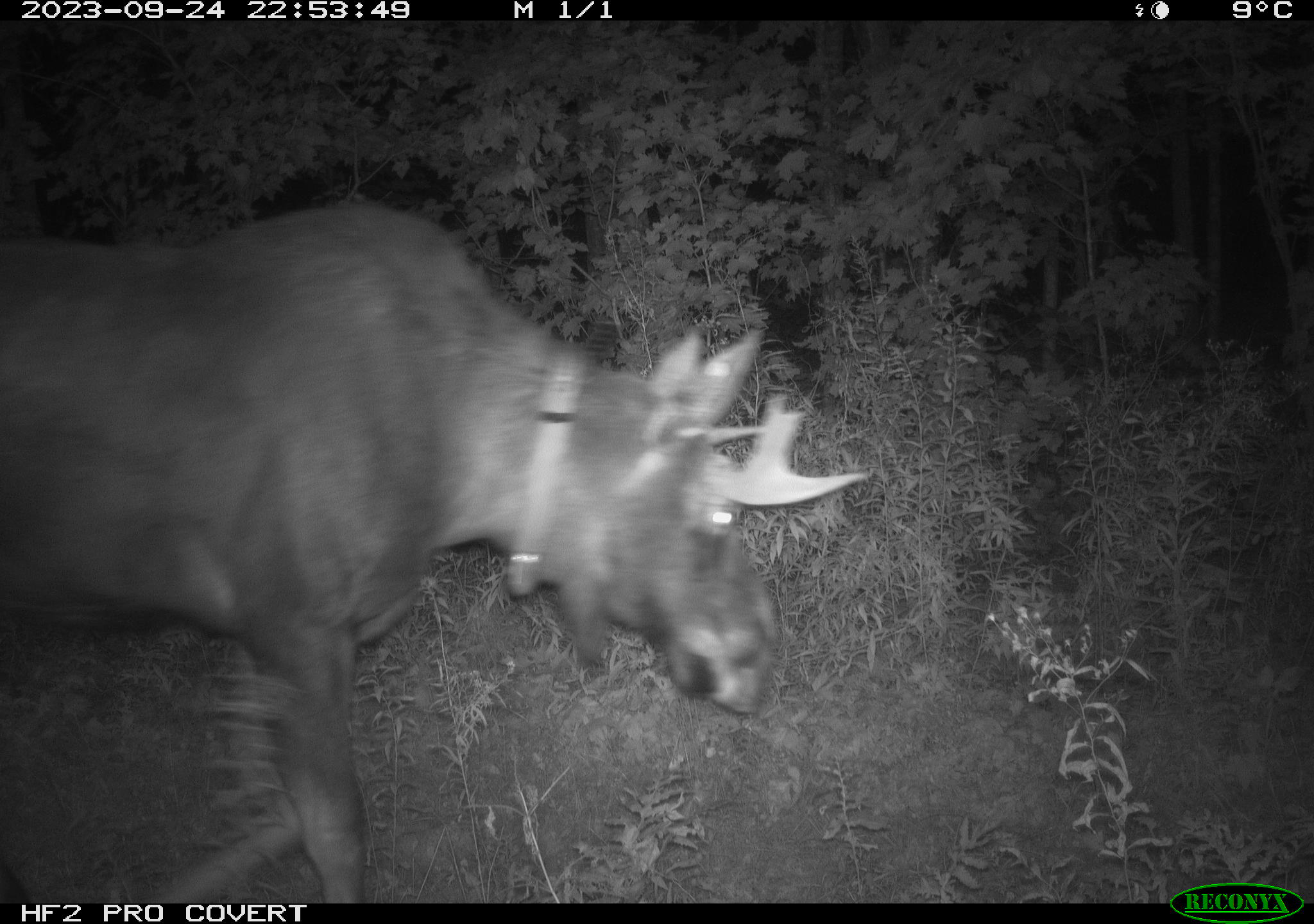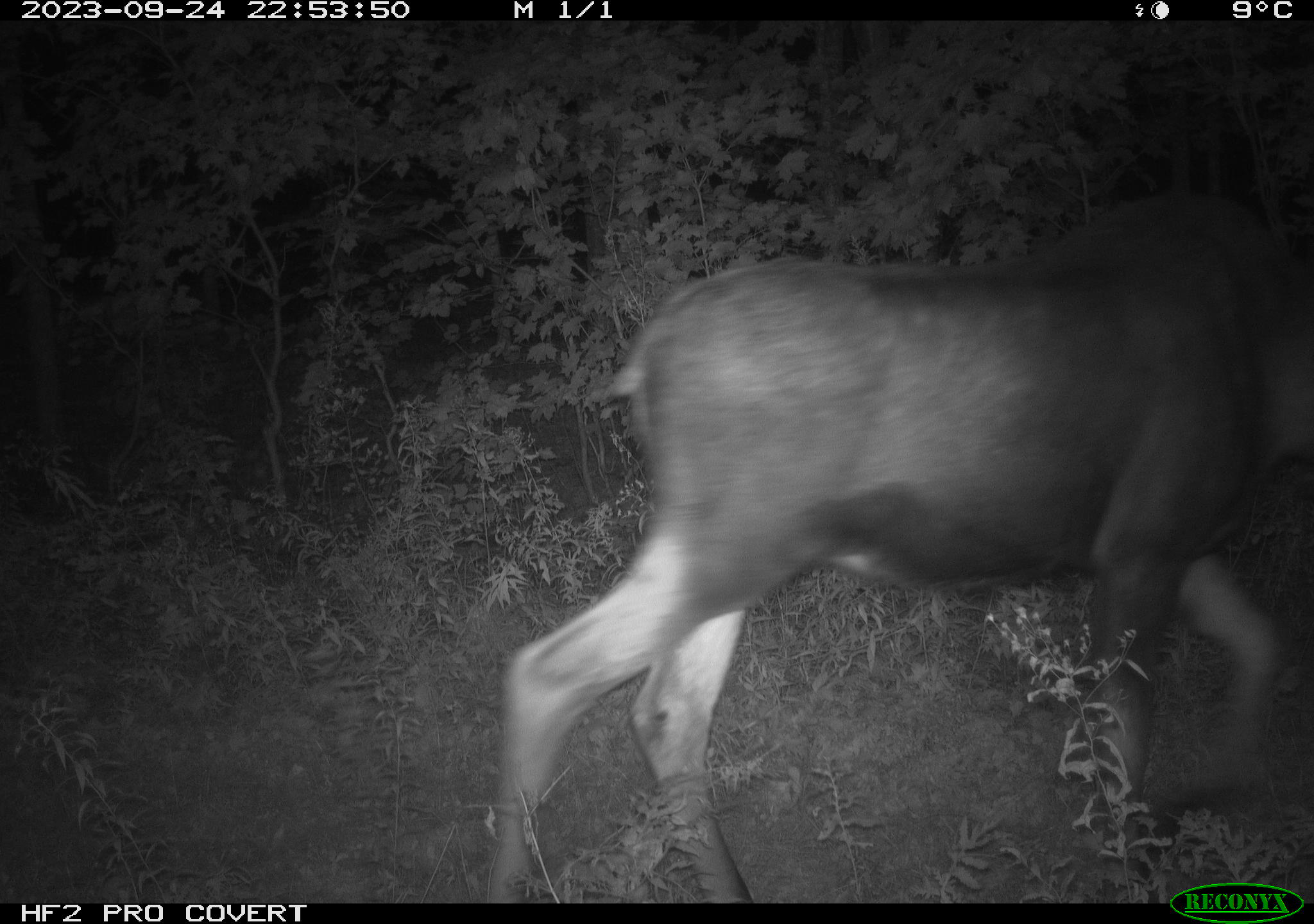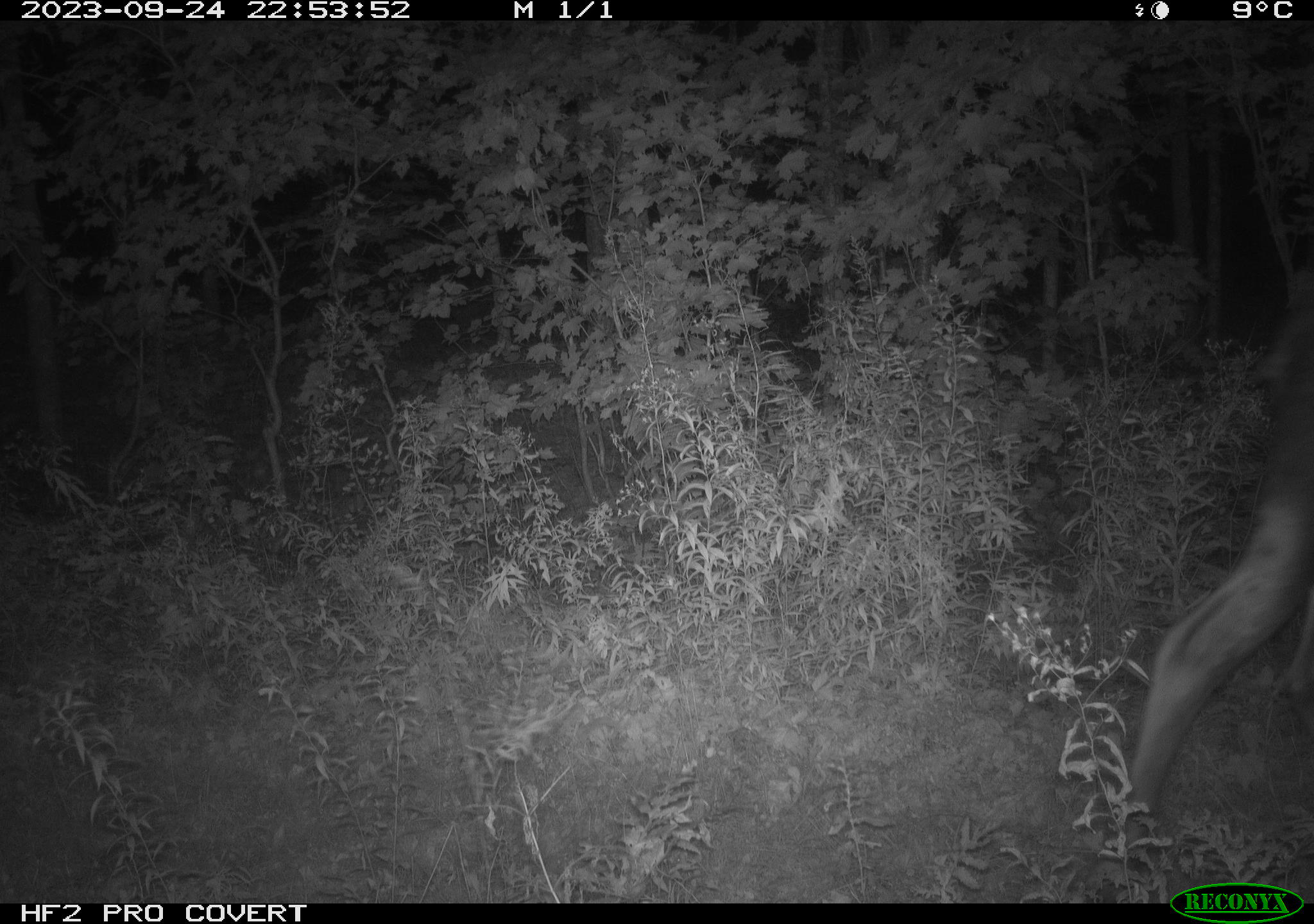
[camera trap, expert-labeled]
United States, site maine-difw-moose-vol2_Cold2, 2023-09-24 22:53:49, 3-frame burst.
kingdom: Animalia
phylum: Chordata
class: Mammalia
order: Artiodactyla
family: Cervidae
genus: Alces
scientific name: Alces alces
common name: moose